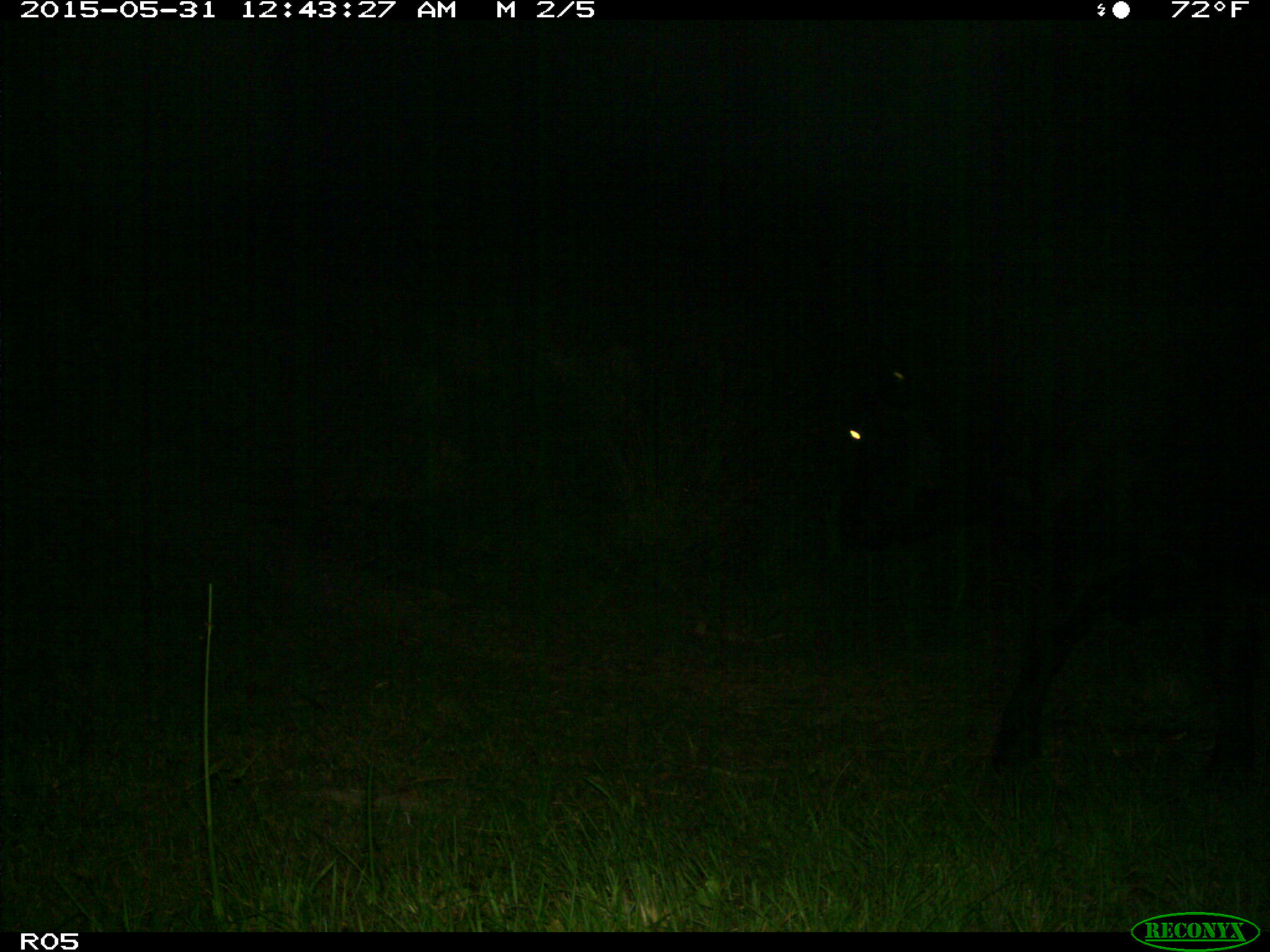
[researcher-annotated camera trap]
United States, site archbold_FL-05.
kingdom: Animalia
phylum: Chordata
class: Mammalia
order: Artiodactyla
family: Bovidae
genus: Bos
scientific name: Bos taurus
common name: domestic cow